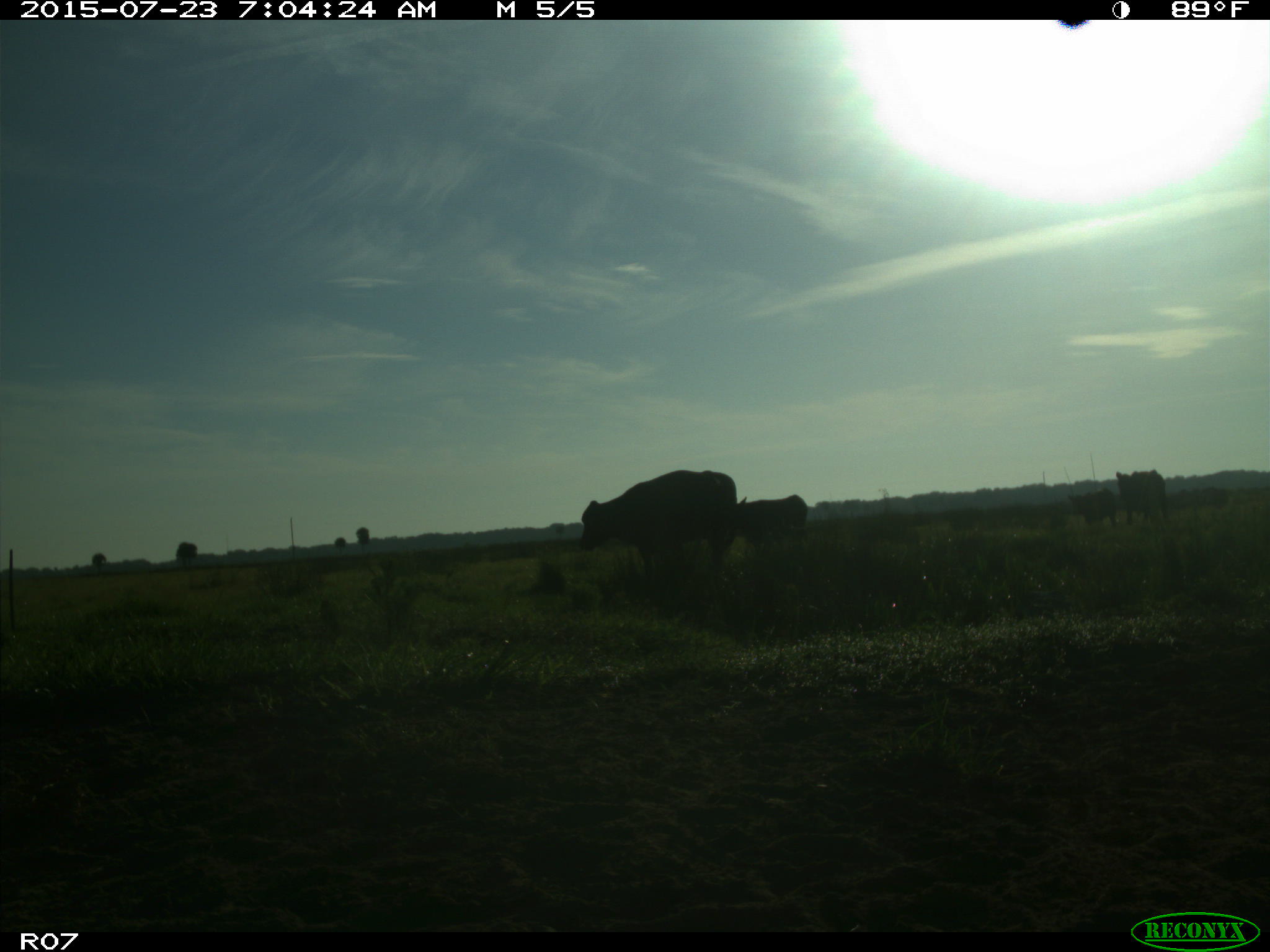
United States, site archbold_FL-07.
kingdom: Animalia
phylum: Chordata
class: Mammalia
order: Artiodactyla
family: Bovidae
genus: Bos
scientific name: Bos taurus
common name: domestic cow